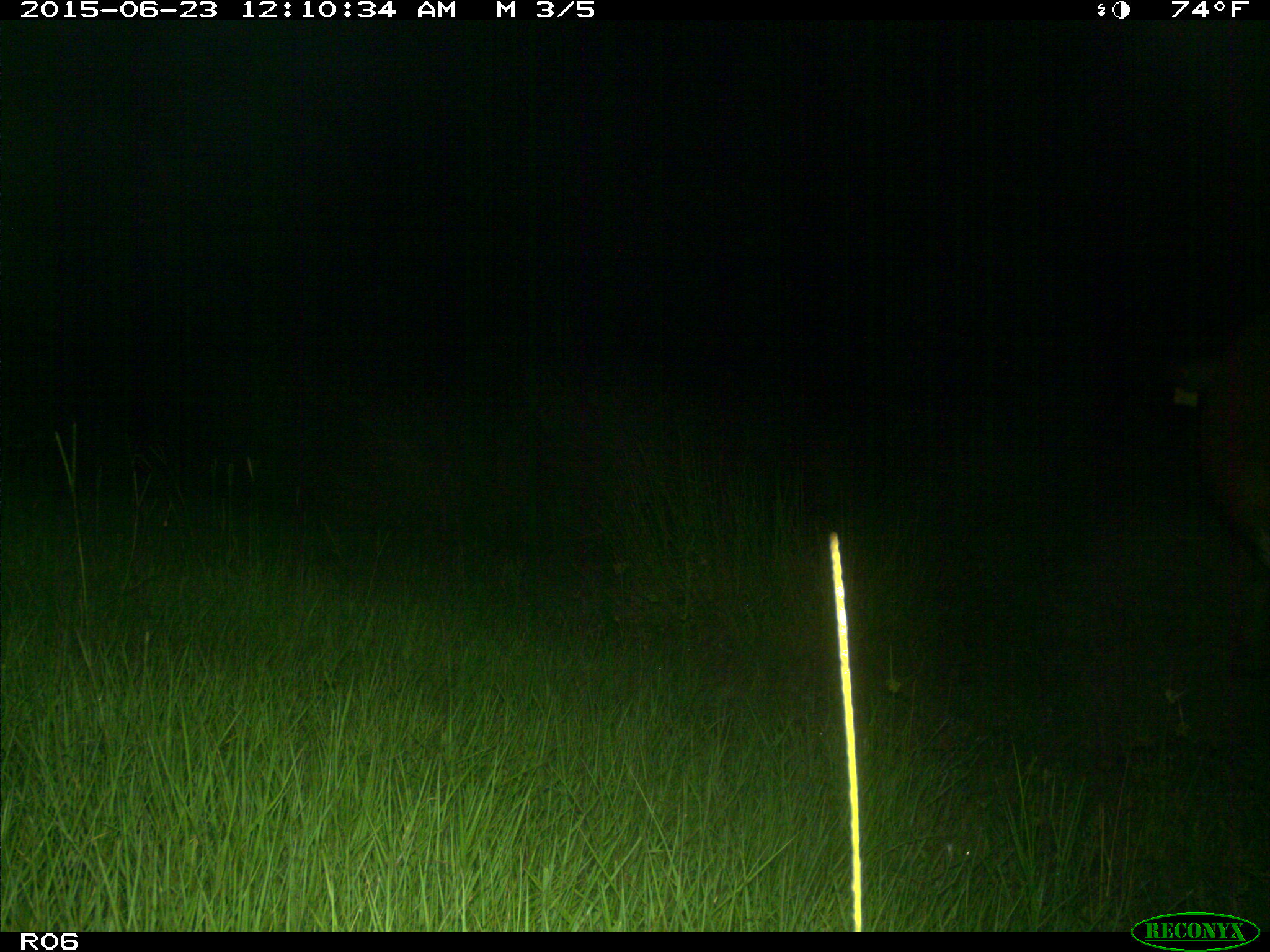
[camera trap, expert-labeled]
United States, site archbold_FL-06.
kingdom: Animalia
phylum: Chordata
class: Mammalia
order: Artiodactyla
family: Bovidae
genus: Bos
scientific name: Bos taurus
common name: domestic cow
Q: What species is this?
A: Bos taurus (domestic cow).